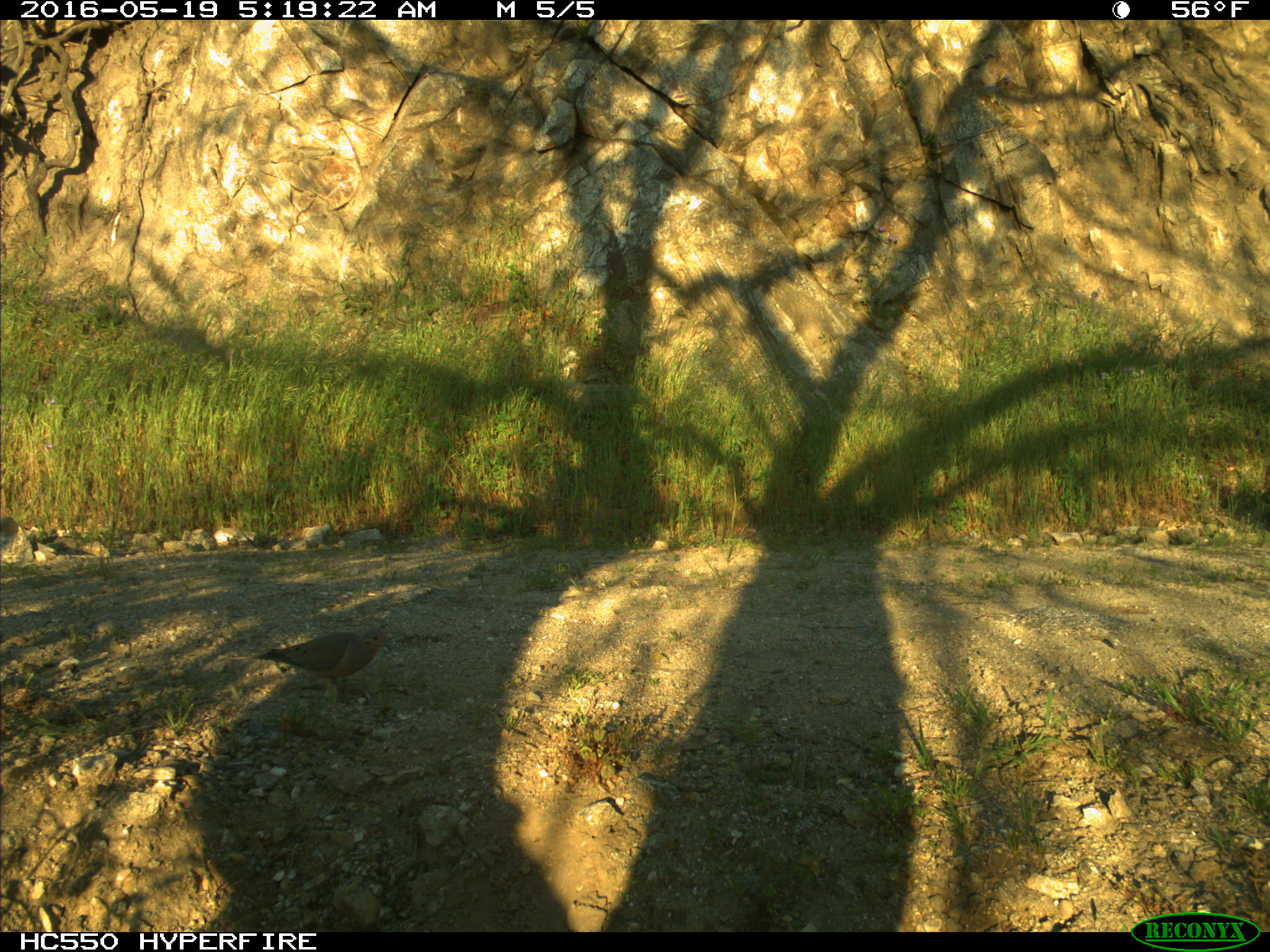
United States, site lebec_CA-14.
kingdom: Animalia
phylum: Chordata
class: Aves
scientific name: Aves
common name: birds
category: unidentified bird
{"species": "unidentified bird (birds) (Aves)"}